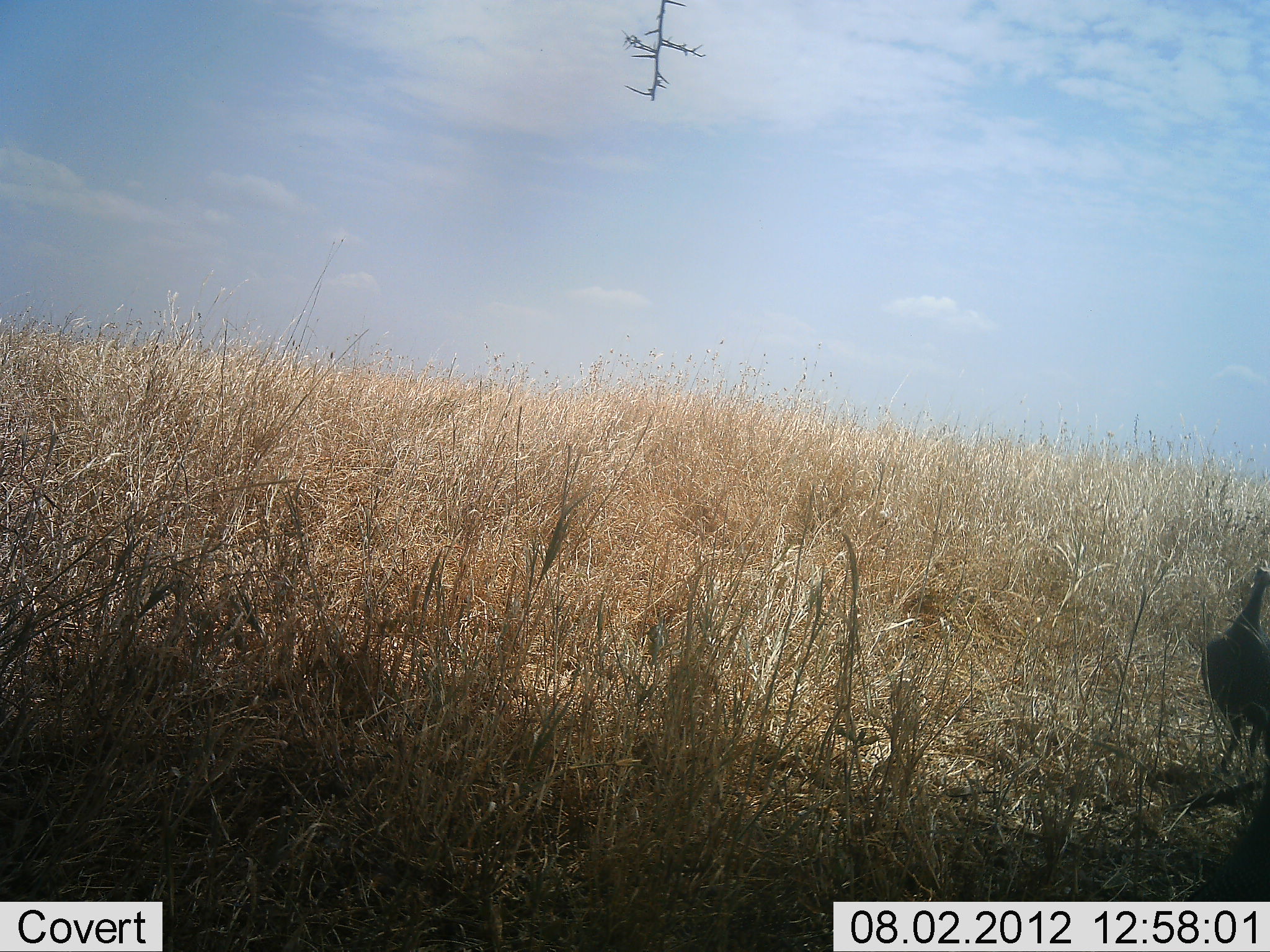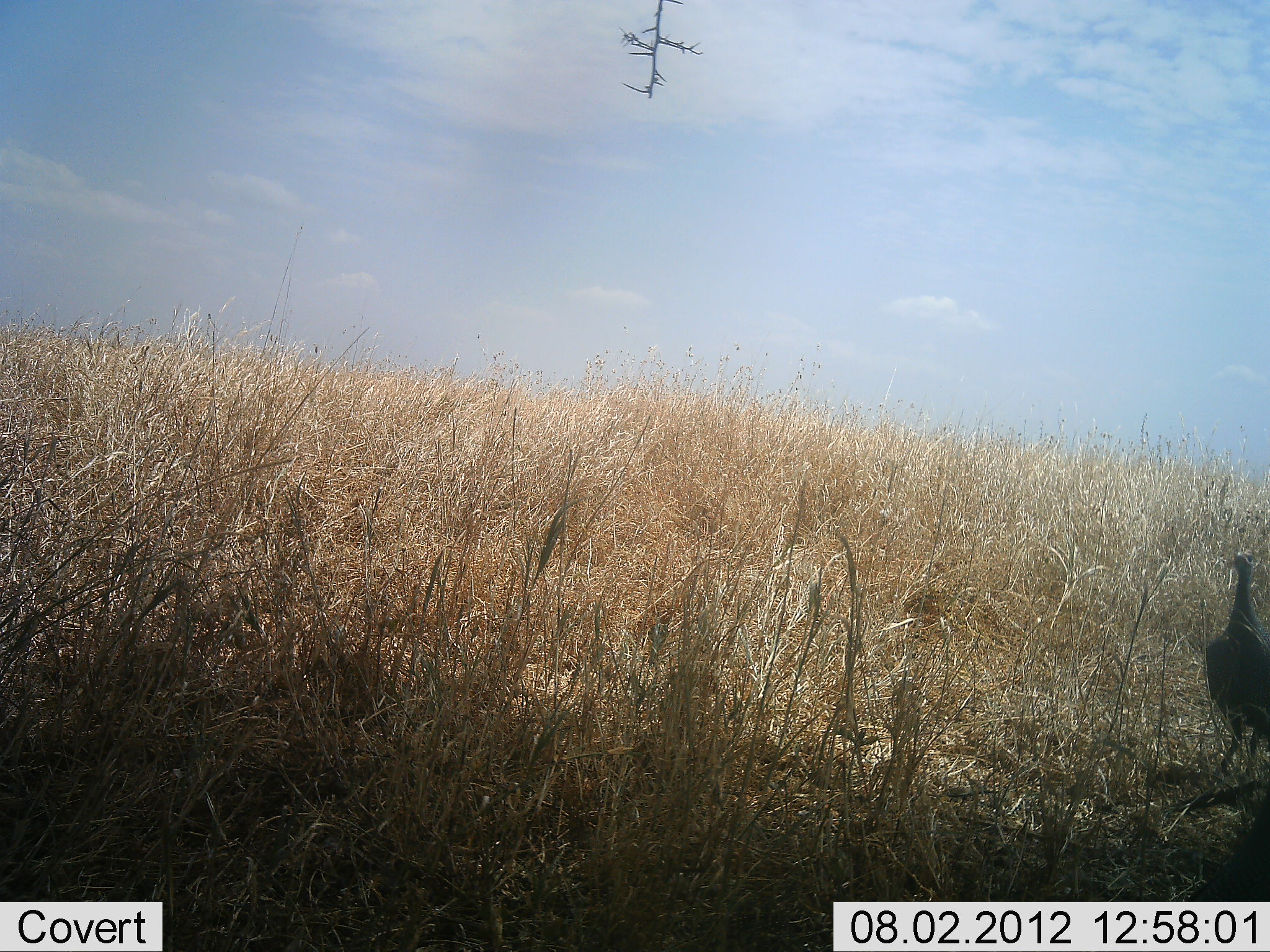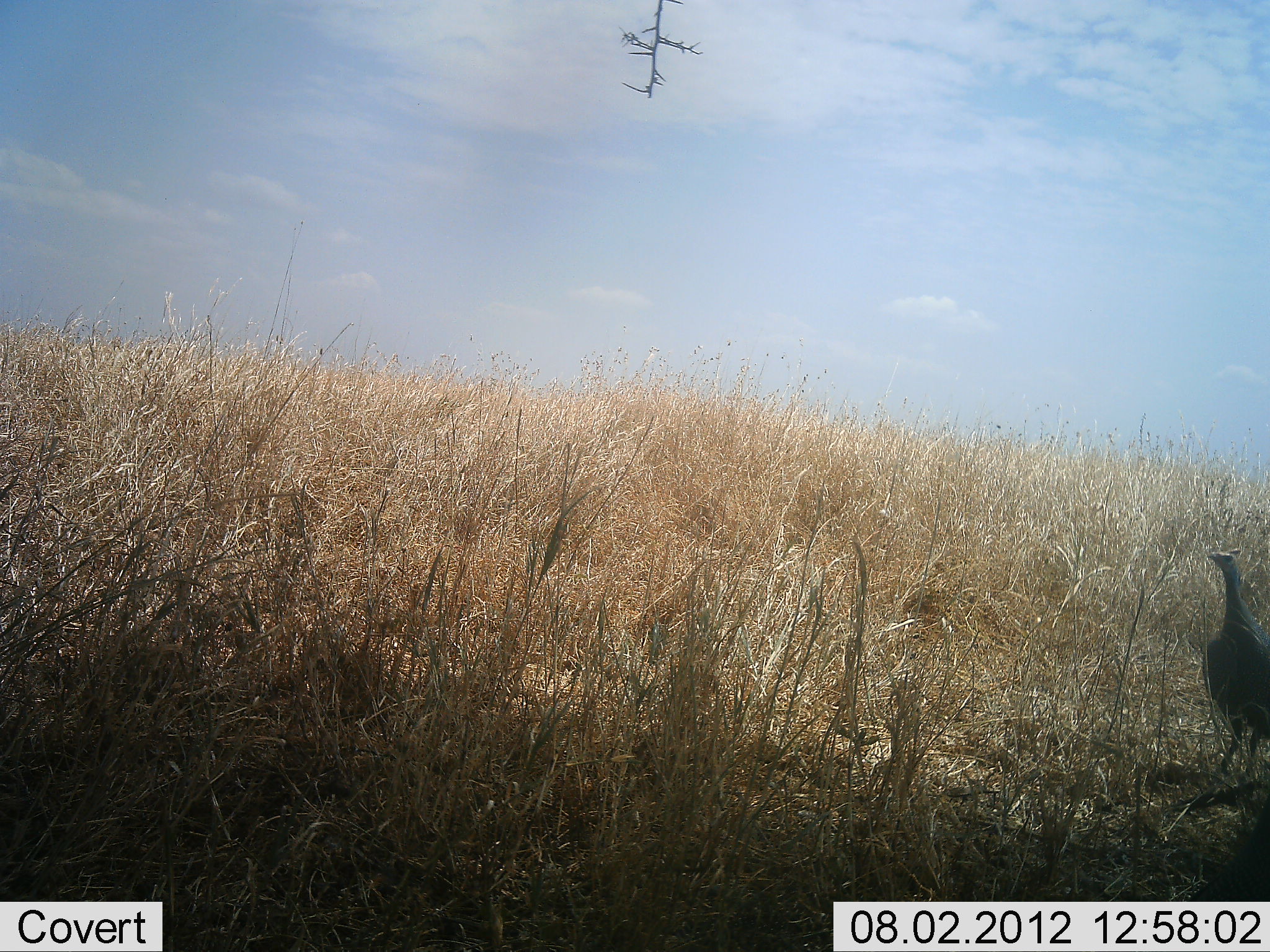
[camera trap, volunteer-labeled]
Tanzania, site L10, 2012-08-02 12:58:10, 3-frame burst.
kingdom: Animalia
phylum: Chordata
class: Aves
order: Galliformes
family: Numididae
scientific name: Numididae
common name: guinea fowl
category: guineafowl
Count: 1.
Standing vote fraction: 90%.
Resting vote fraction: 0%.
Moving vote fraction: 10%.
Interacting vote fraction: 0%.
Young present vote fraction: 0%.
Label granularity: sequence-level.